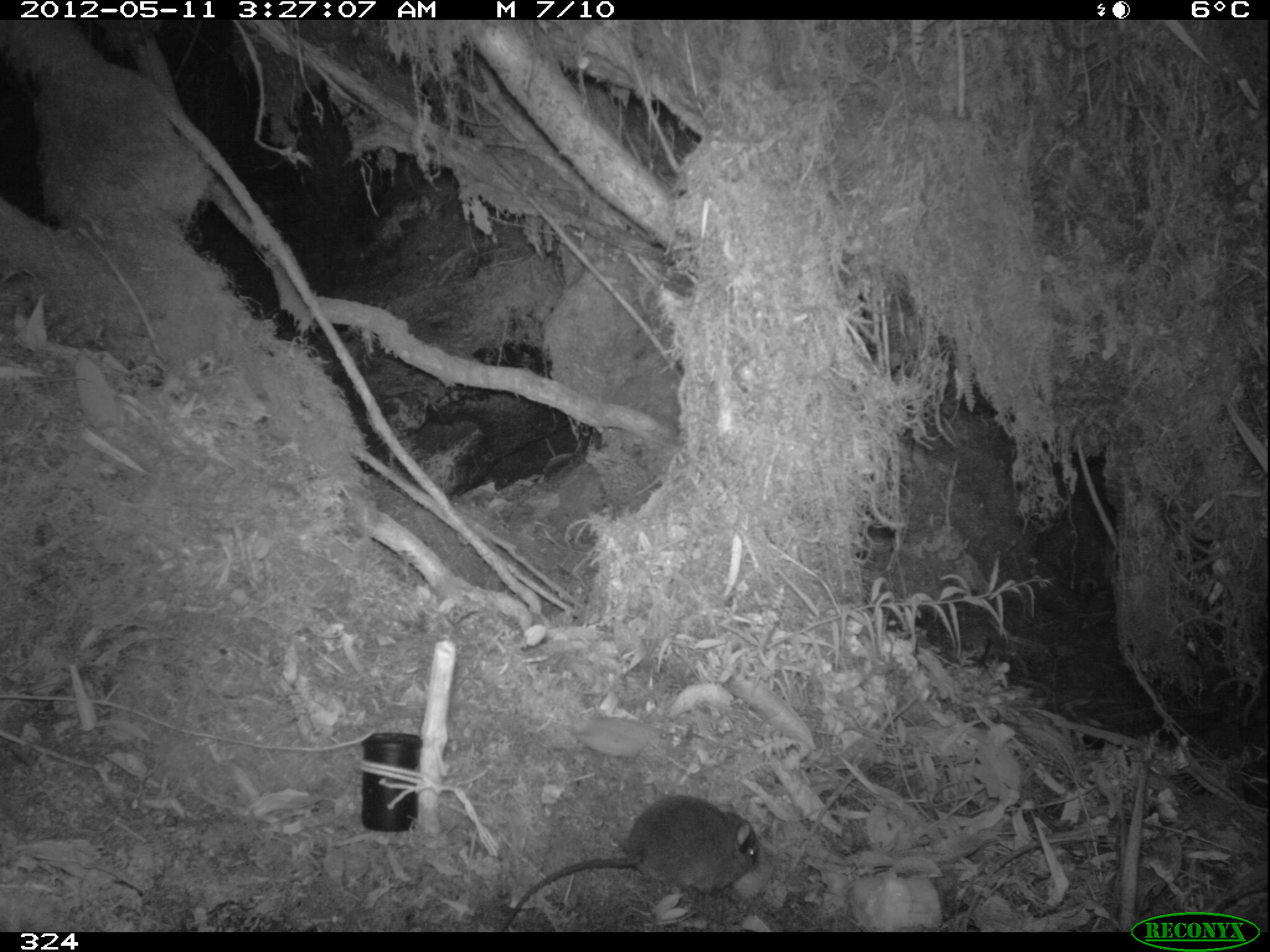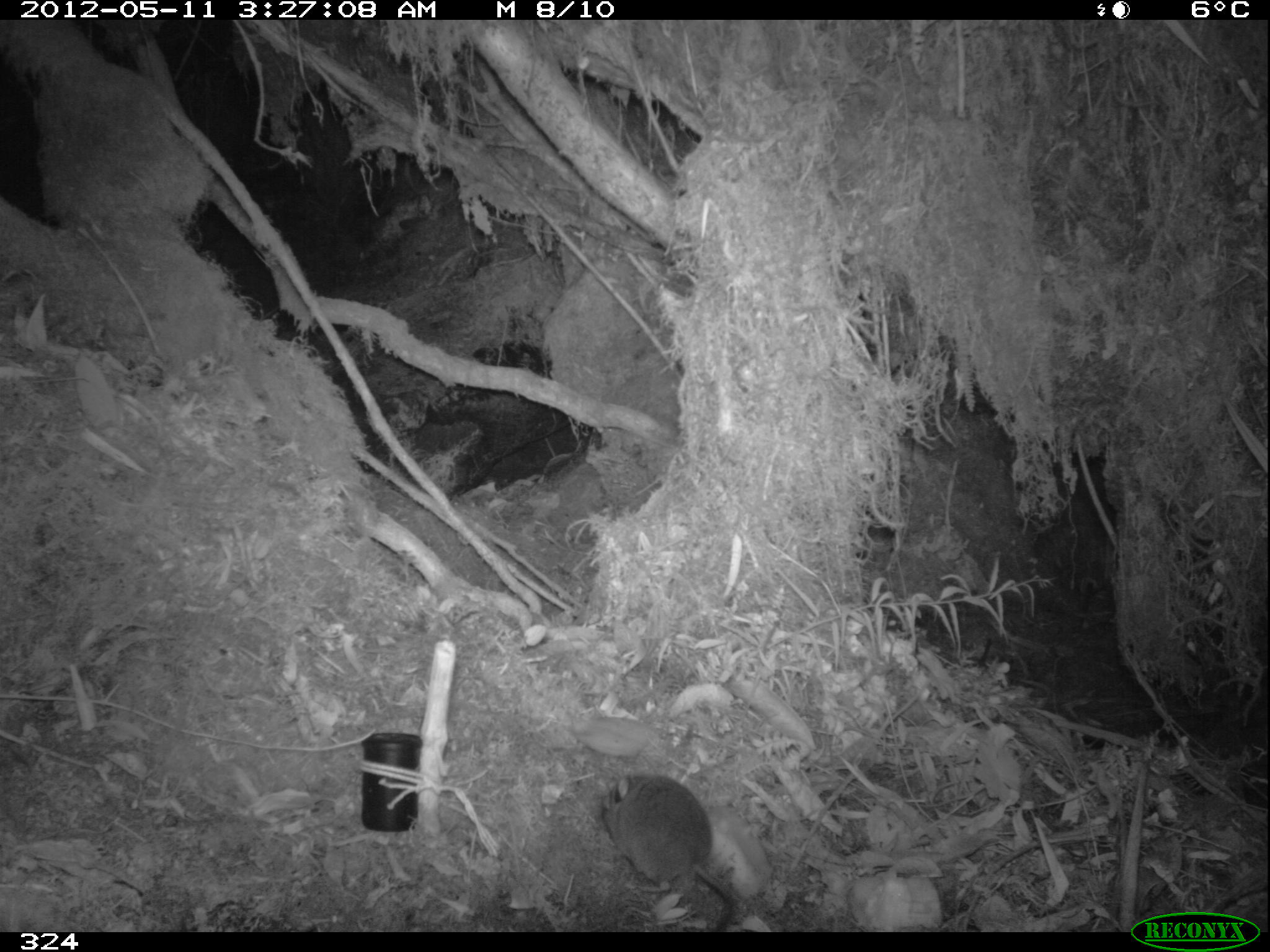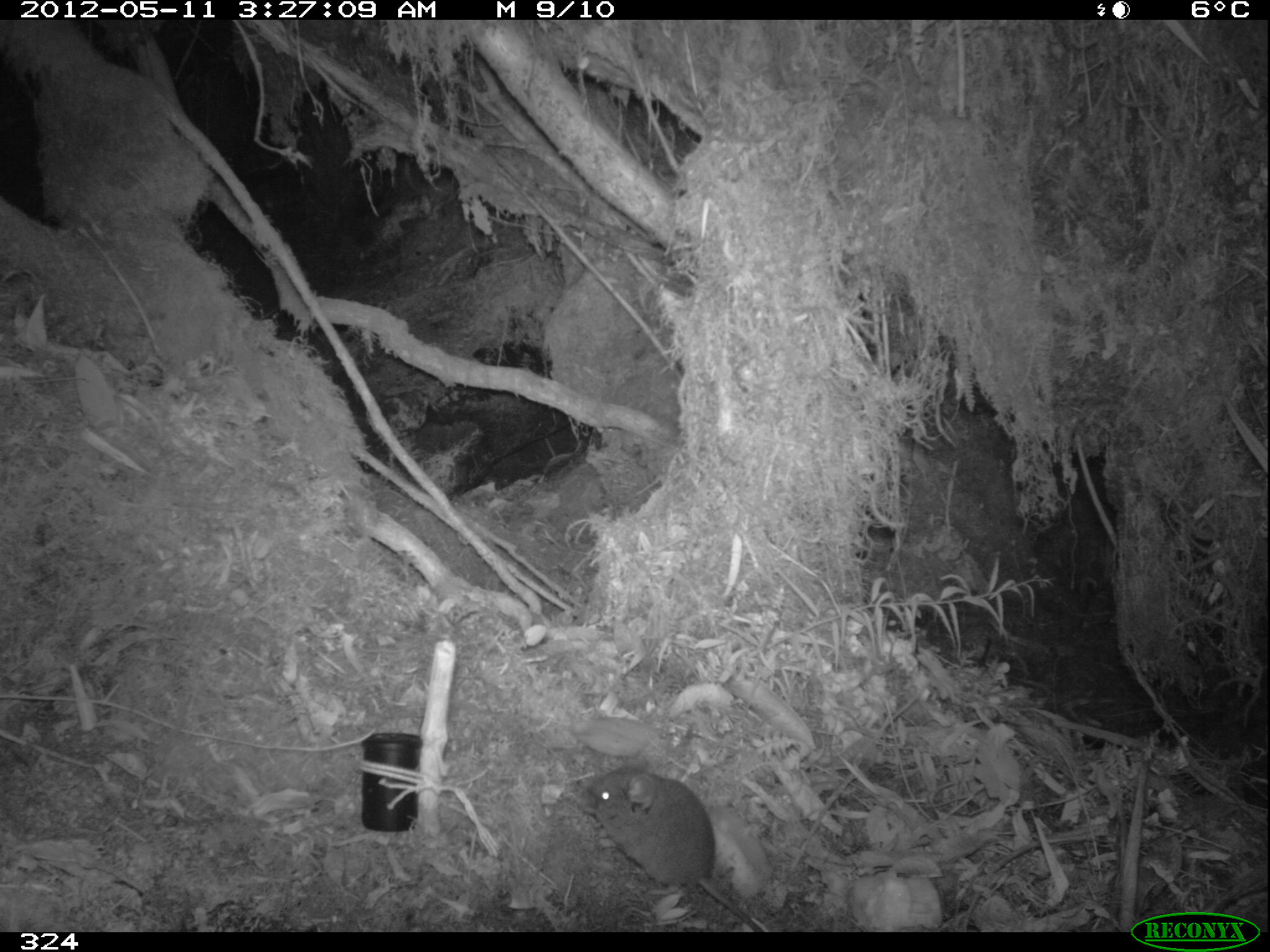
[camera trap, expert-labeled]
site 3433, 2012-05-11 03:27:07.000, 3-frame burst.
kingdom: Animalia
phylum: Chordata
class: Mammalia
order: Rodentia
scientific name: Rodentia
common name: rodents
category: unknown rodent